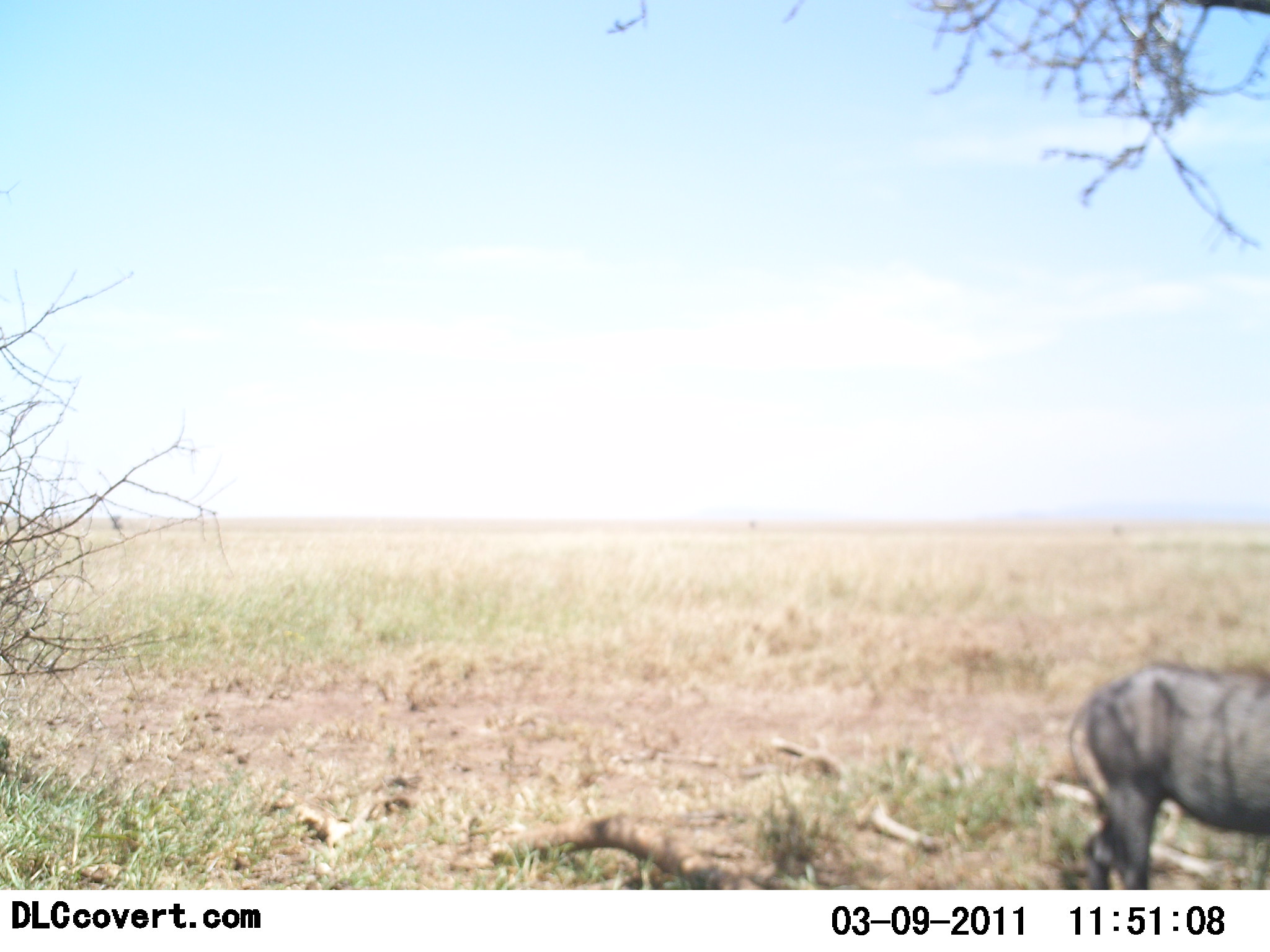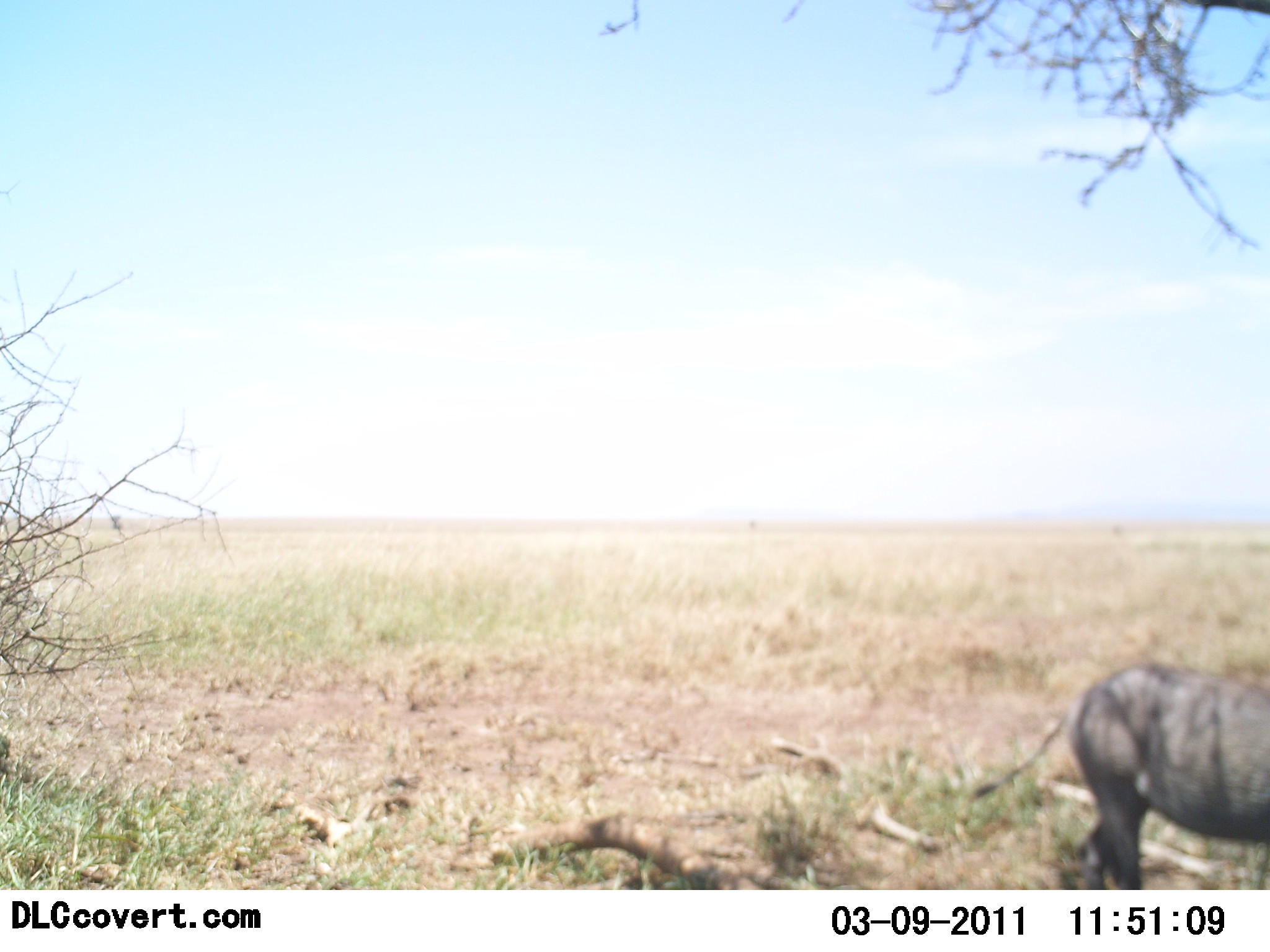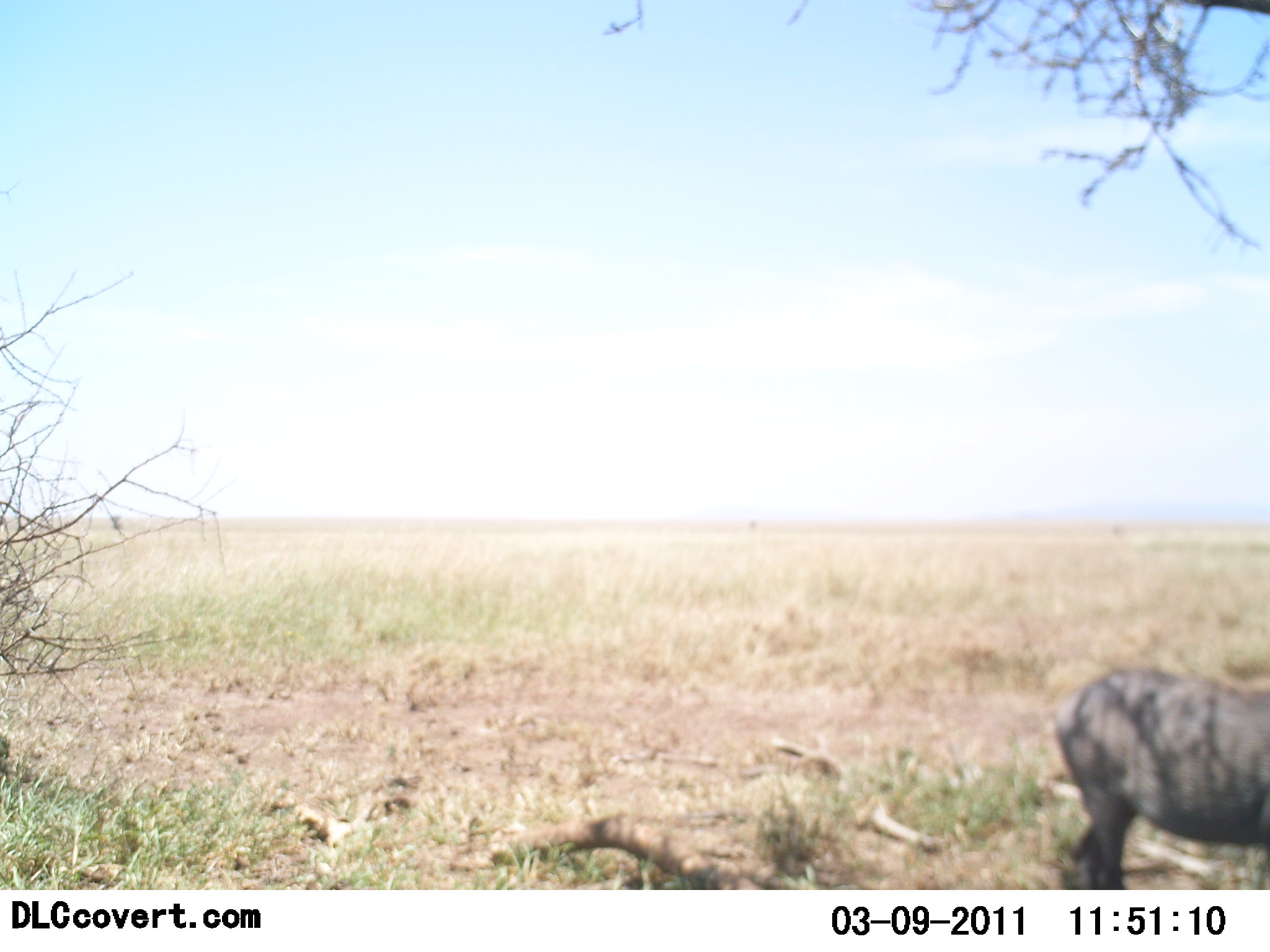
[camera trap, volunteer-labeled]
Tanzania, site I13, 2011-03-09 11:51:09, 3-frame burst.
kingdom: Animalia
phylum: Chordata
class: Mammalia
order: Artiodactyla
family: Suidae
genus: Phacochoerus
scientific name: Phacochoerus africanus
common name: warthog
Warthog (Phacochoerus africanus), count 1. Behavior (volunteer vote fractions): standing 64%, resting 0%, moving 27%, interacting 0%. Young present (vote fraction): 0%. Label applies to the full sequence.